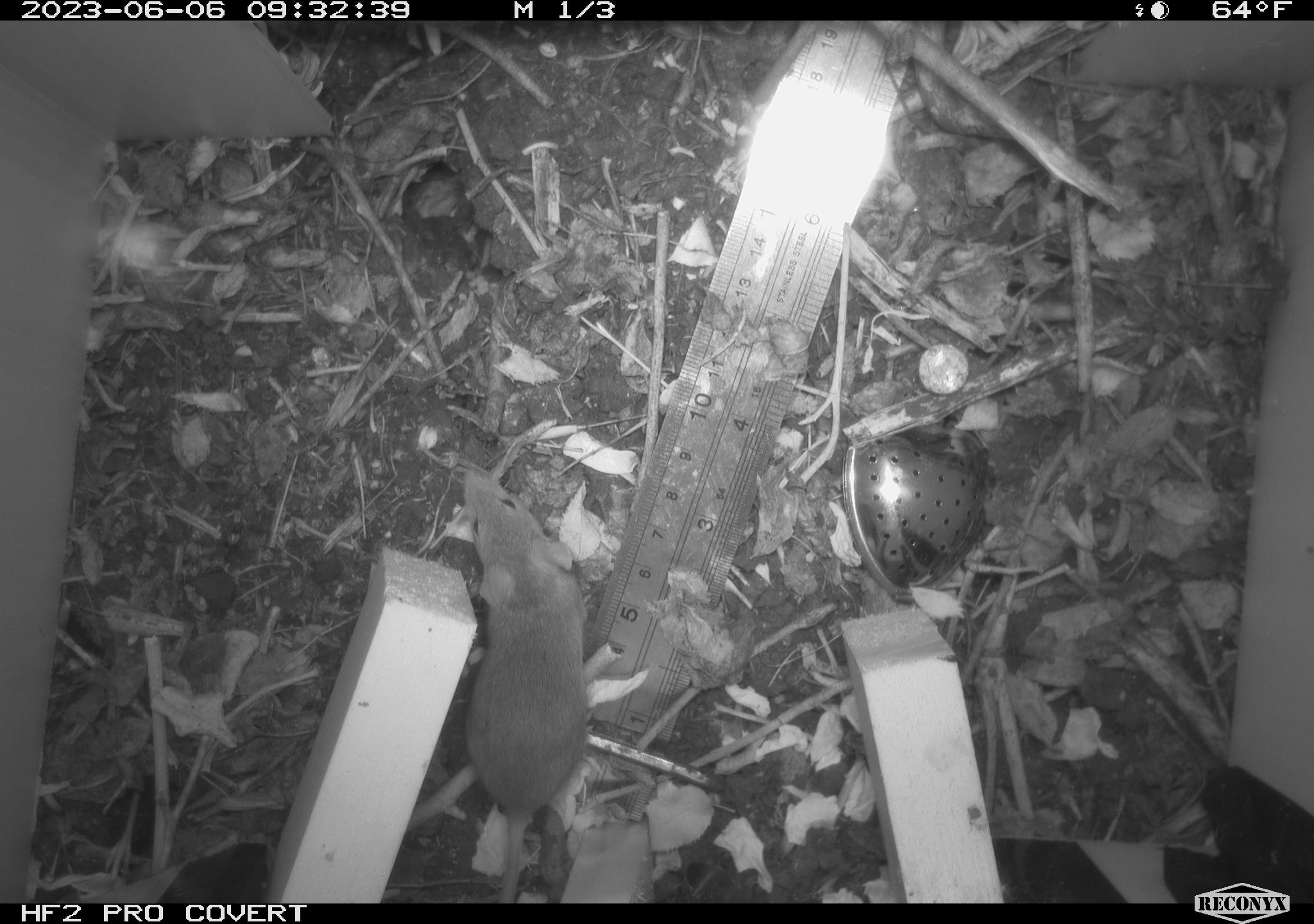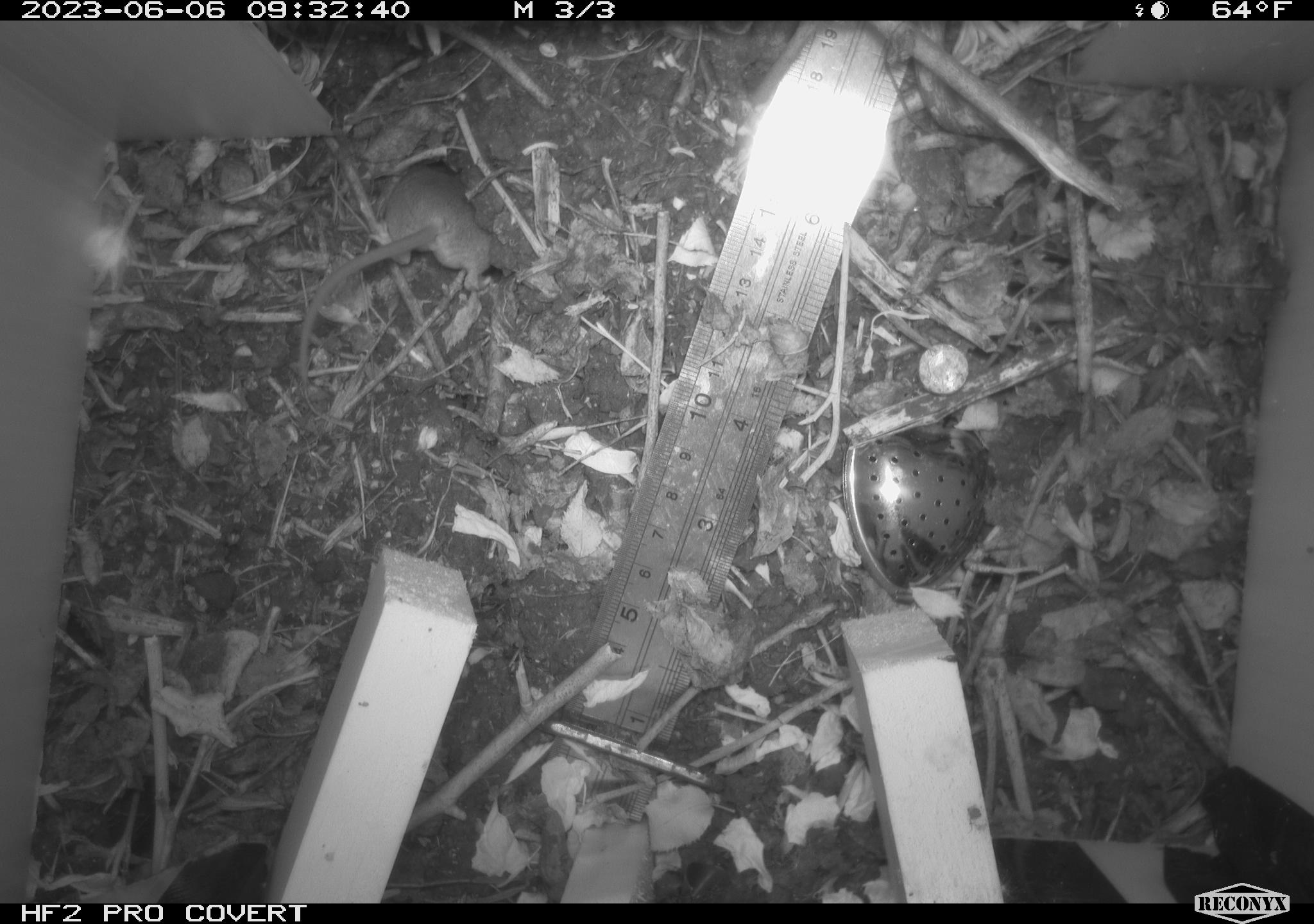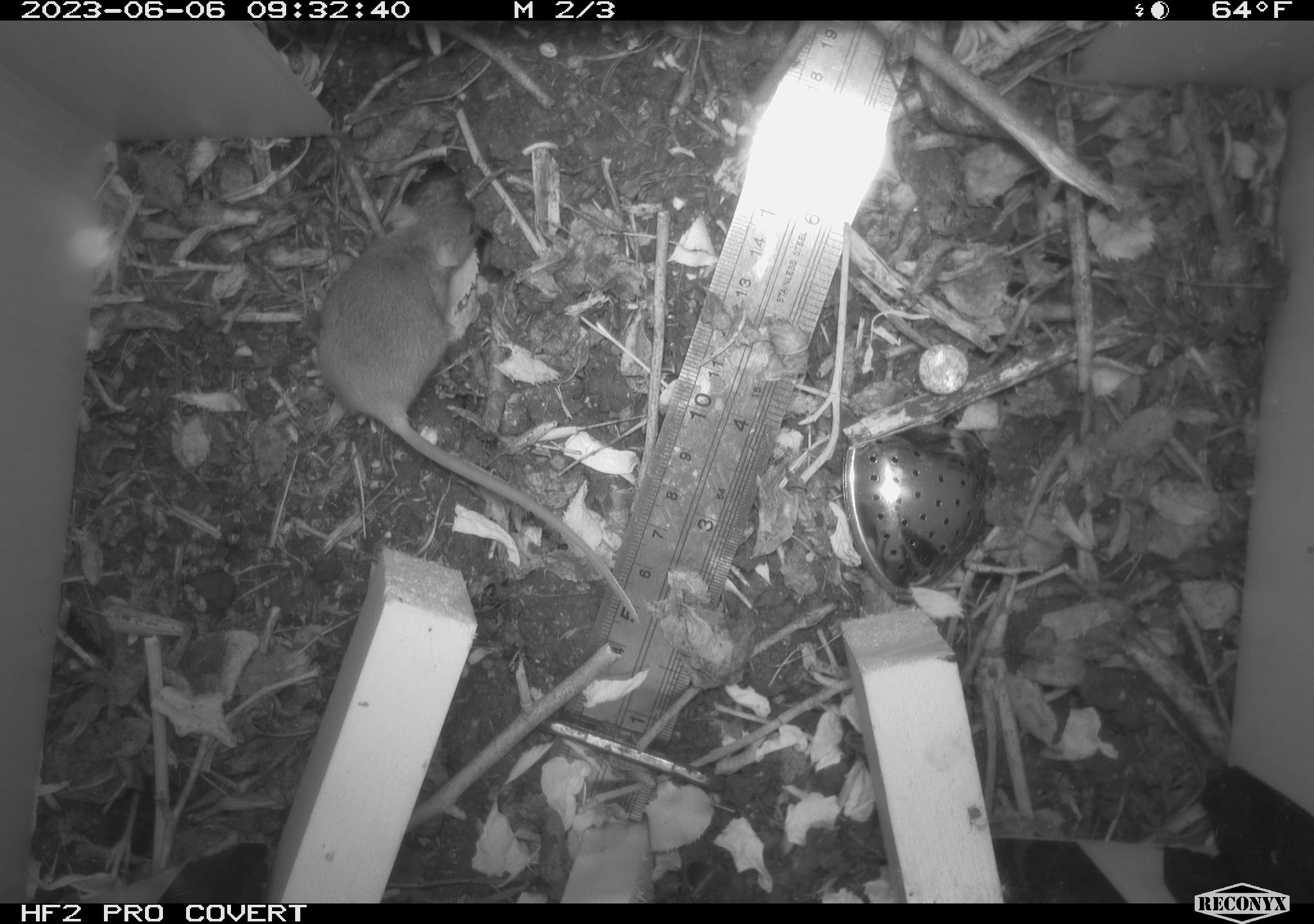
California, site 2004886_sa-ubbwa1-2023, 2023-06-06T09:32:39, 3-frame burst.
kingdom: Animalia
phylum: Chordata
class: Mammalia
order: Rodentia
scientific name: Rodentia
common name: rodent